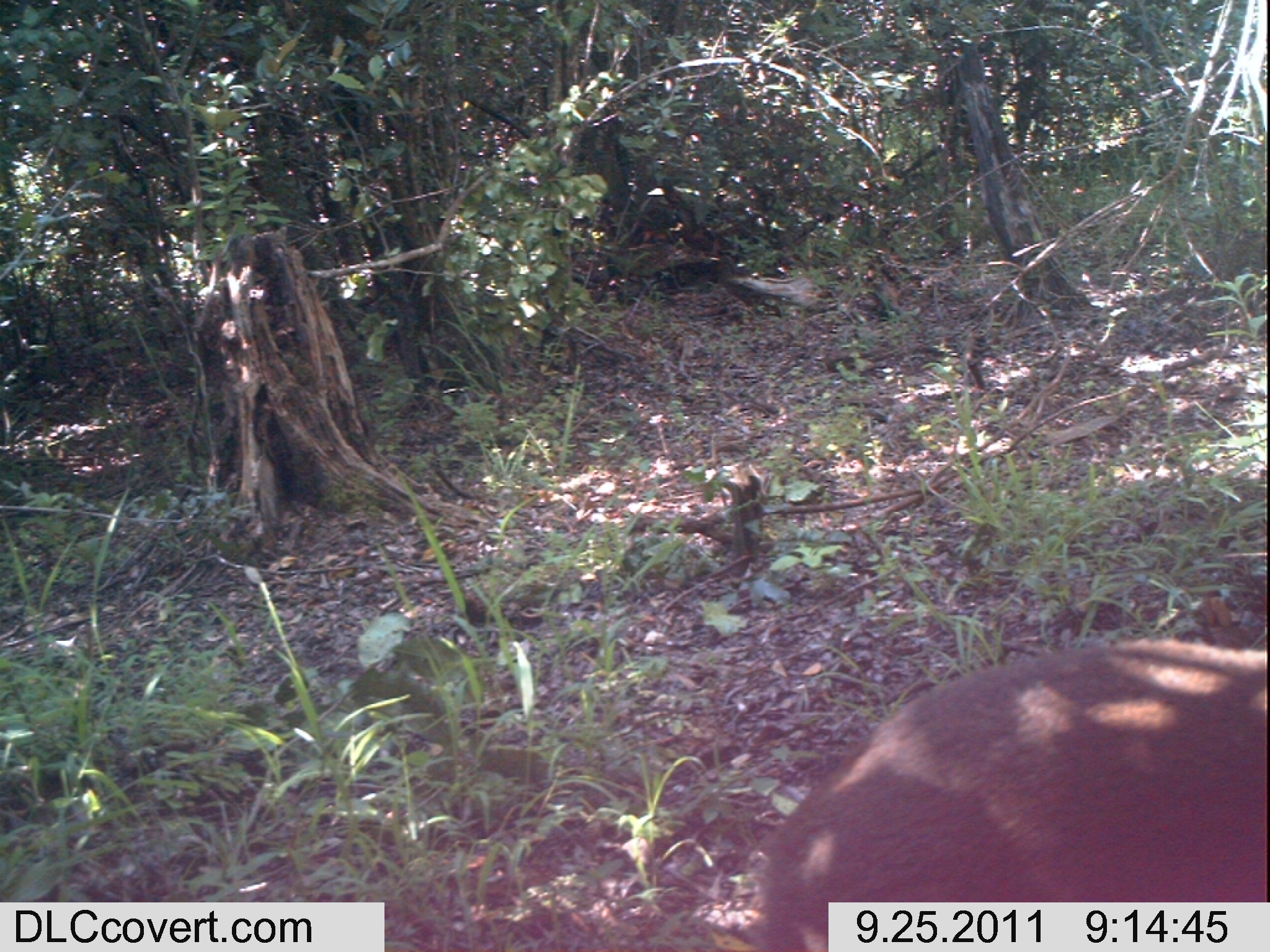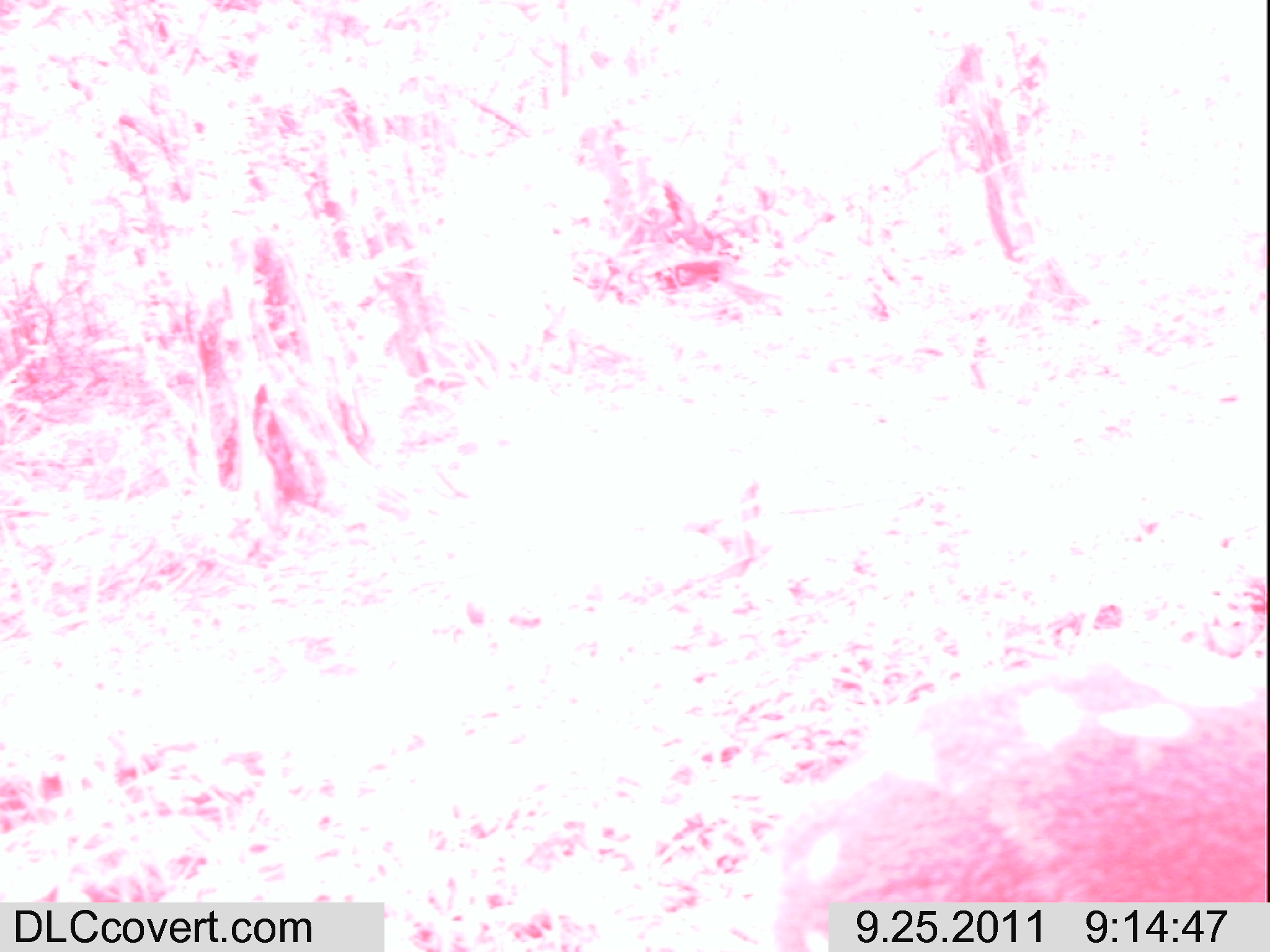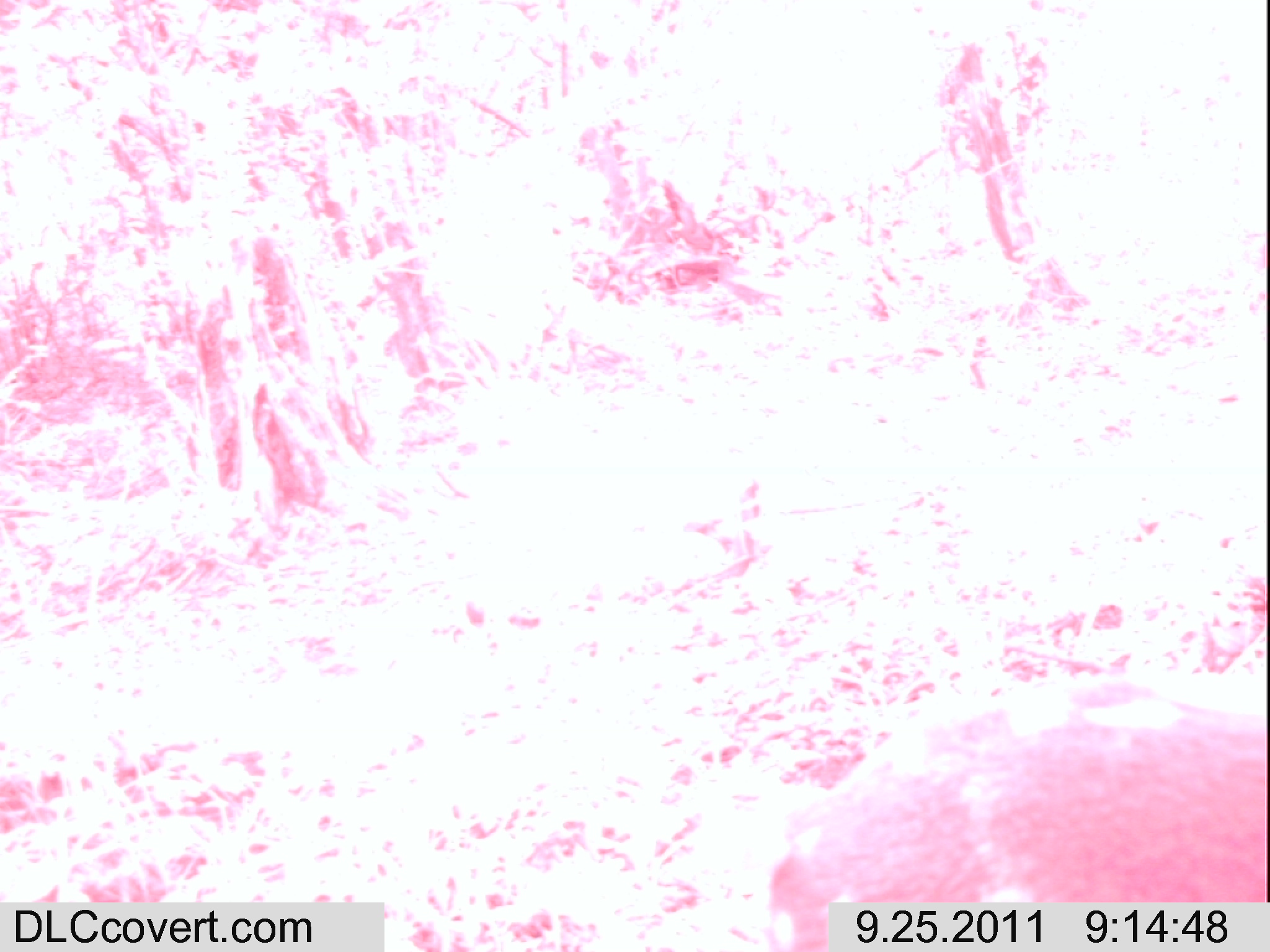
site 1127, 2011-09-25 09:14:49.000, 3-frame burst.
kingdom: Animalia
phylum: Chordata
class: Mammalia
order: Artiodactyla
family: Bovidae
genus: Sylvicapra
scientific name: Sylvicapra grimmia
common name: bush duiker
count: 1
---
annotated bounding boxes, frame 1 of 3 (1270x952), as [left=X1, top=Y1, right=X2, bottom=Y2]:
sylvicapra grimmia: [left=761, top=638, right=1265, bottom=950]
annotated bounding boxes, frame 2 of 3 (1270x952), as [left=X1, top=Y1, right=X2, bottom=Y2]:
sylvicapra grimmia: [left=771, top=638, right=1267, bottom=950]